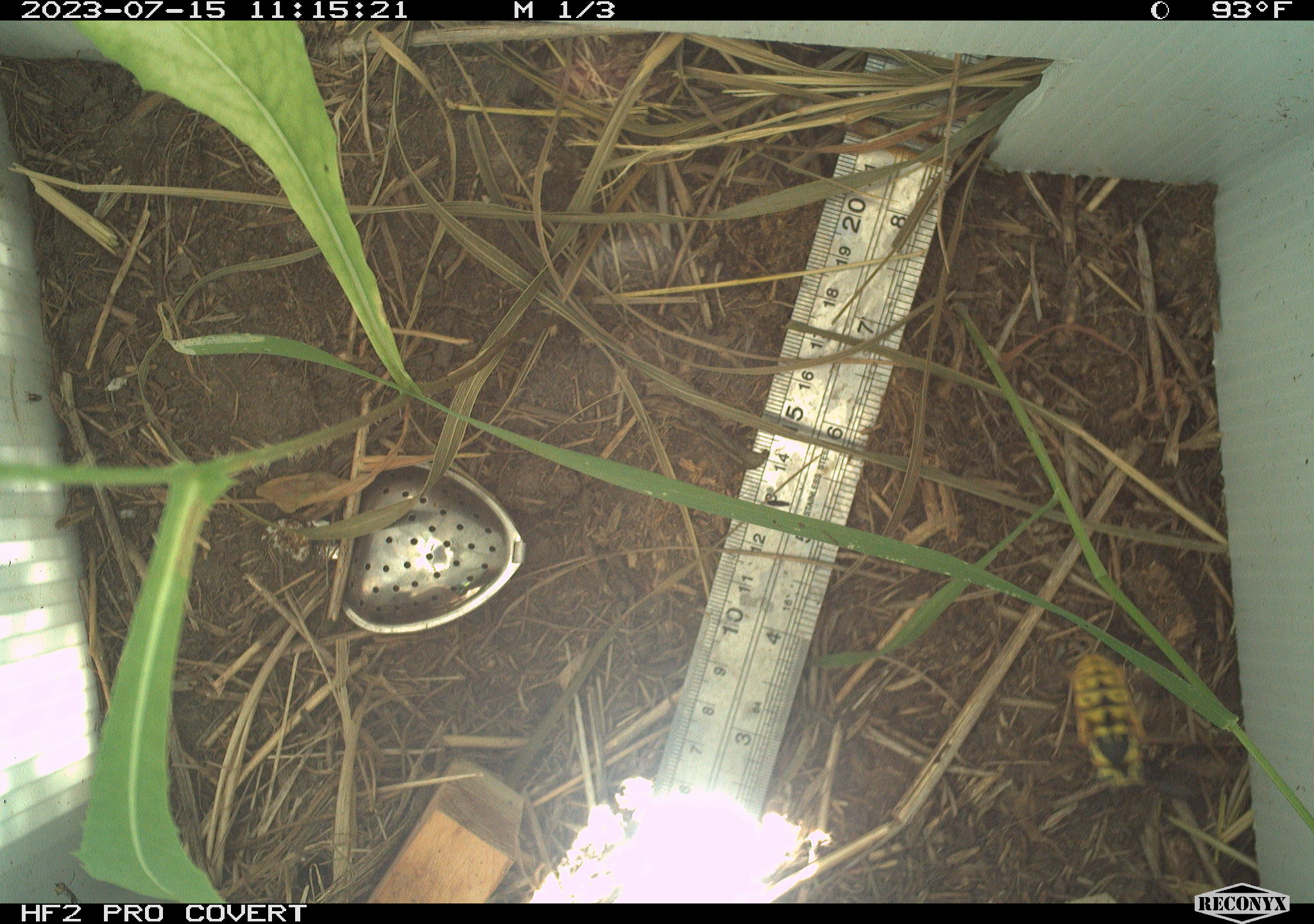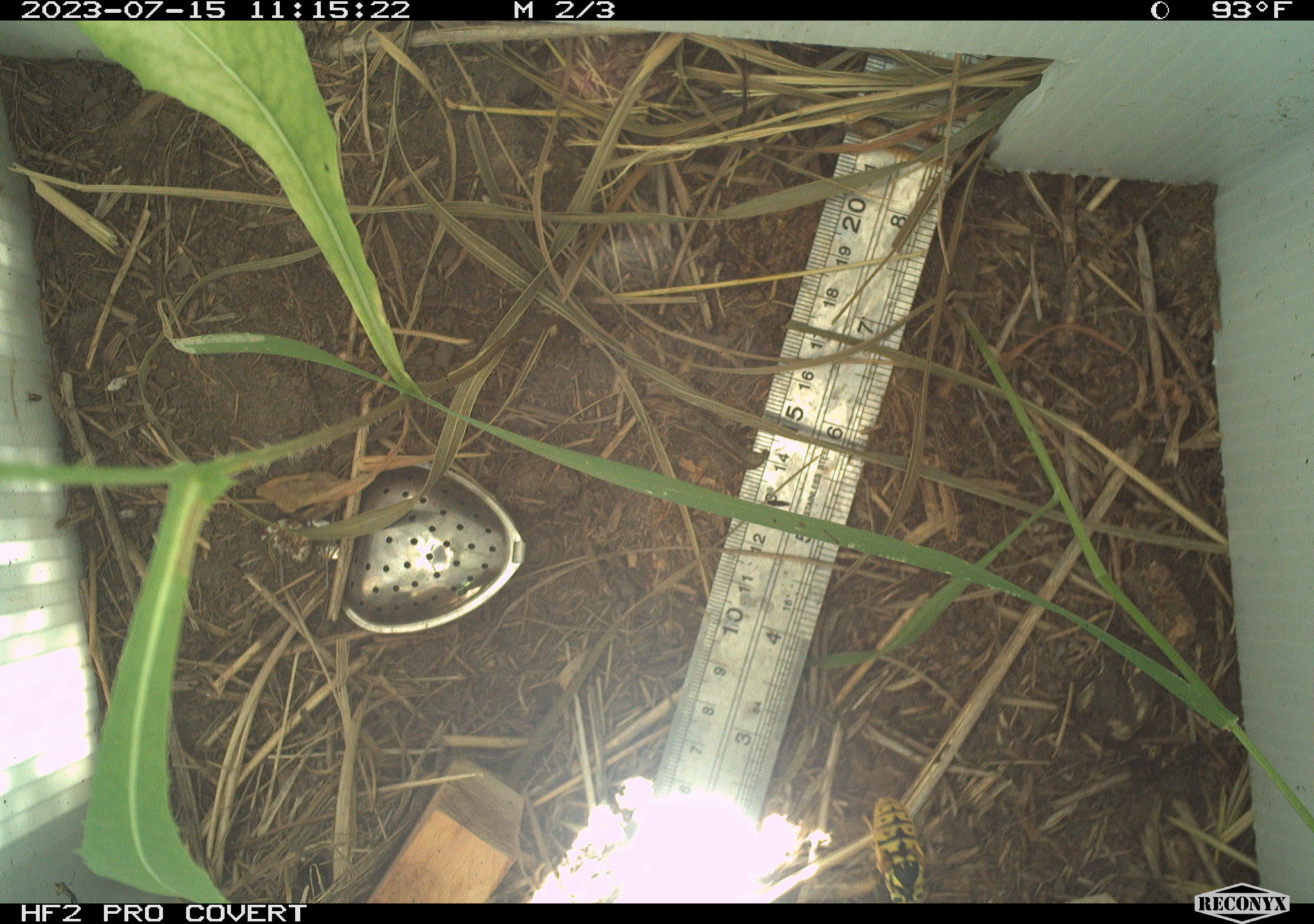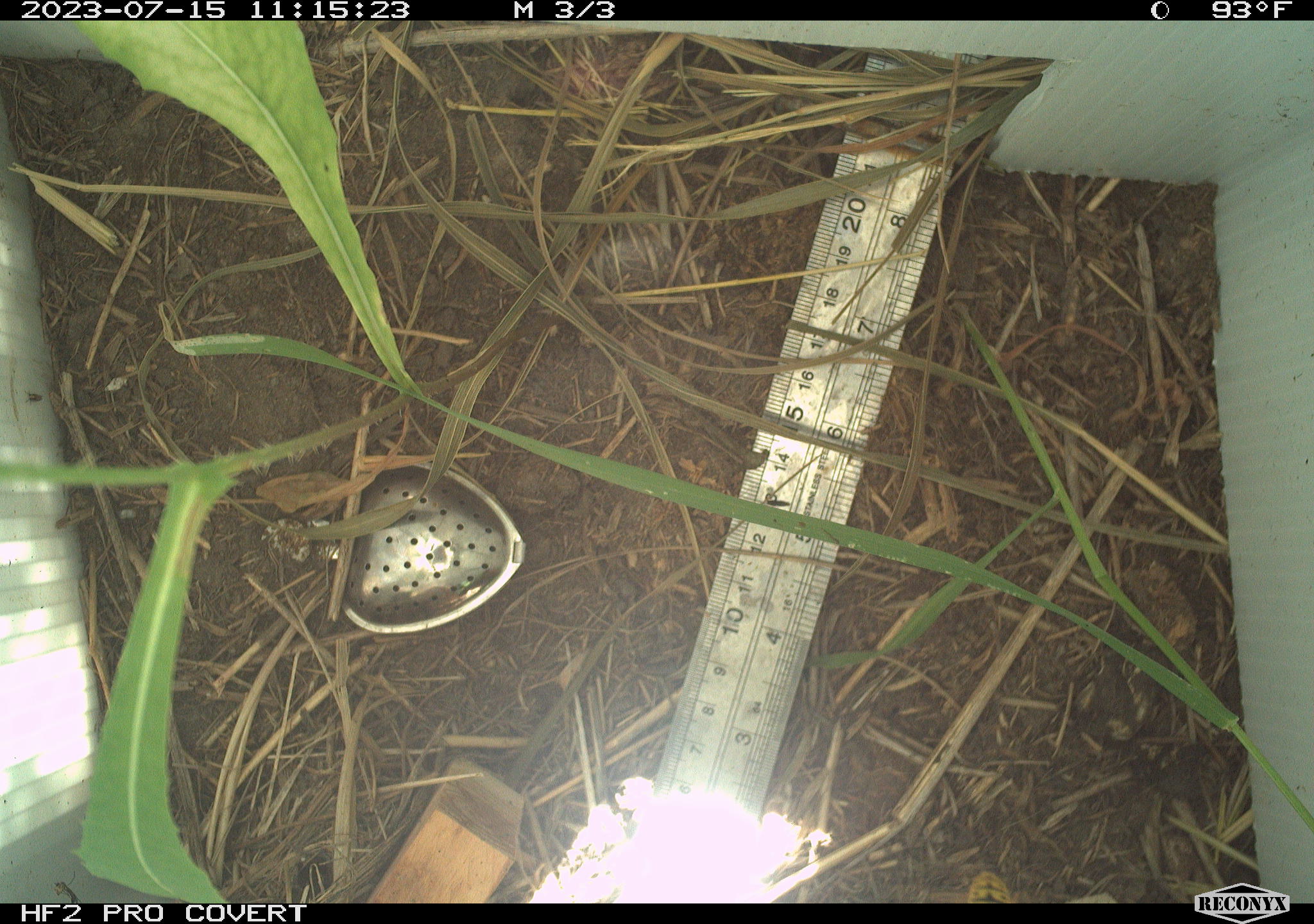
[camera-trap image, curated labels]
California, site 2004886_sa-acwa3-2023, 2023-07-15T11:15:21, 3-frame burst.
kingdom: Animalia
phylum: Arthropoda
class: Insecta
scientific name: Insecta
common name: insect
Insect (Insecta).